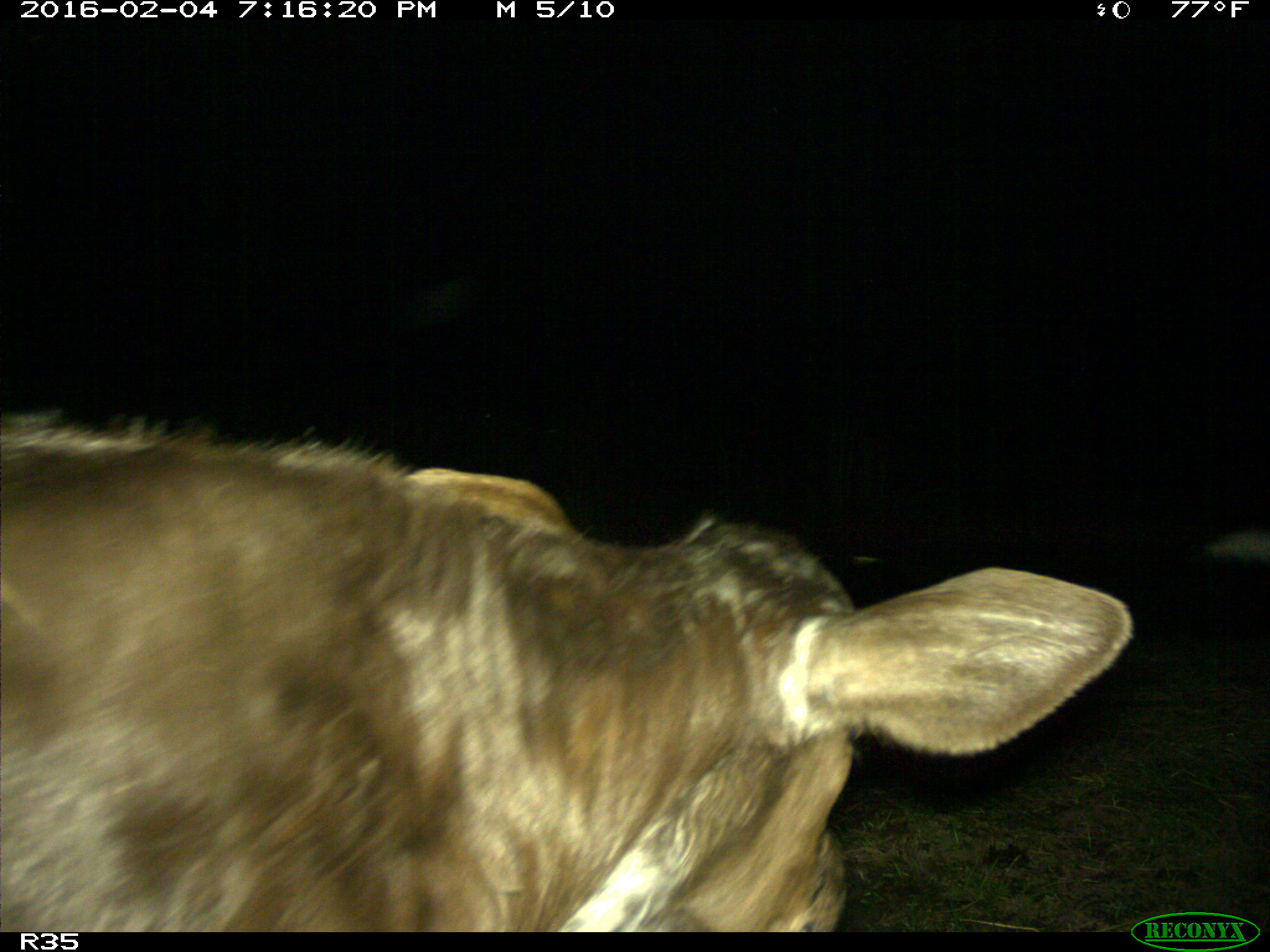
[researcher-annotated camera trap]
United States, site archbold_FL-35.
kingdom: Animalia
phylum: Chordata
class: Mammalia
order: Artiodactyla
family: Bovidae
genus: Bos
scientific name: Bos taurus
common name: domestic cow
Bos taurus (domestic cow).